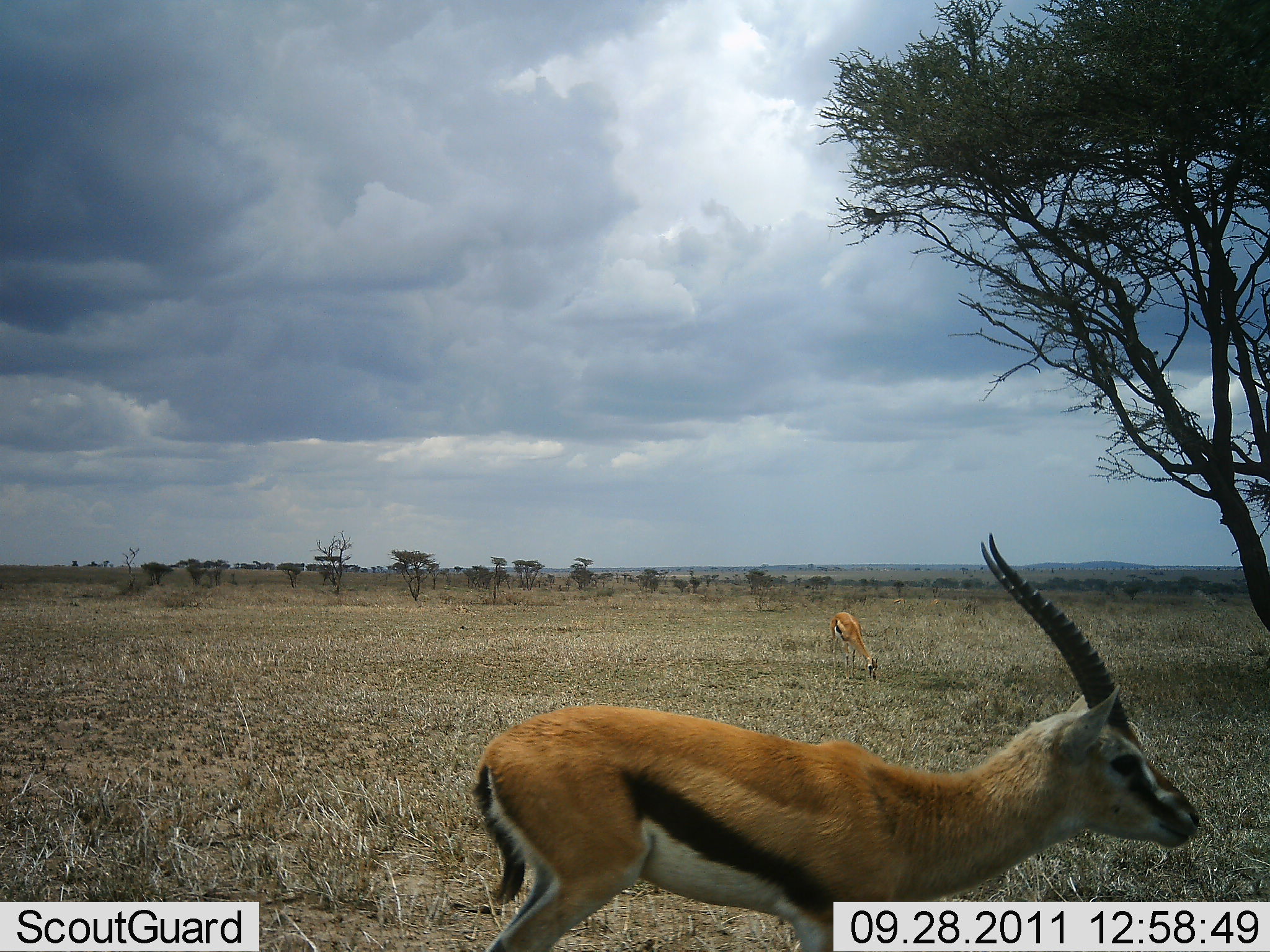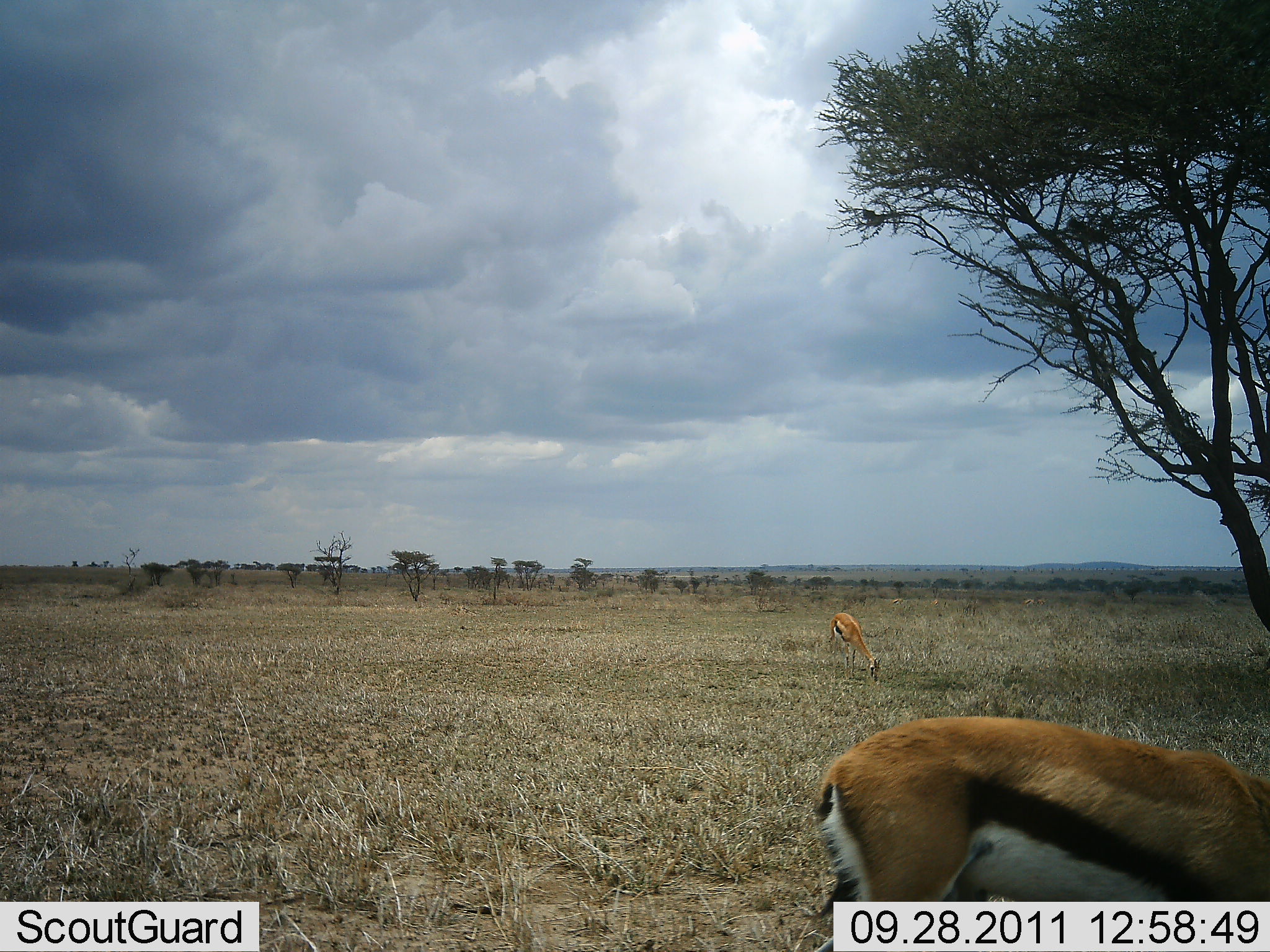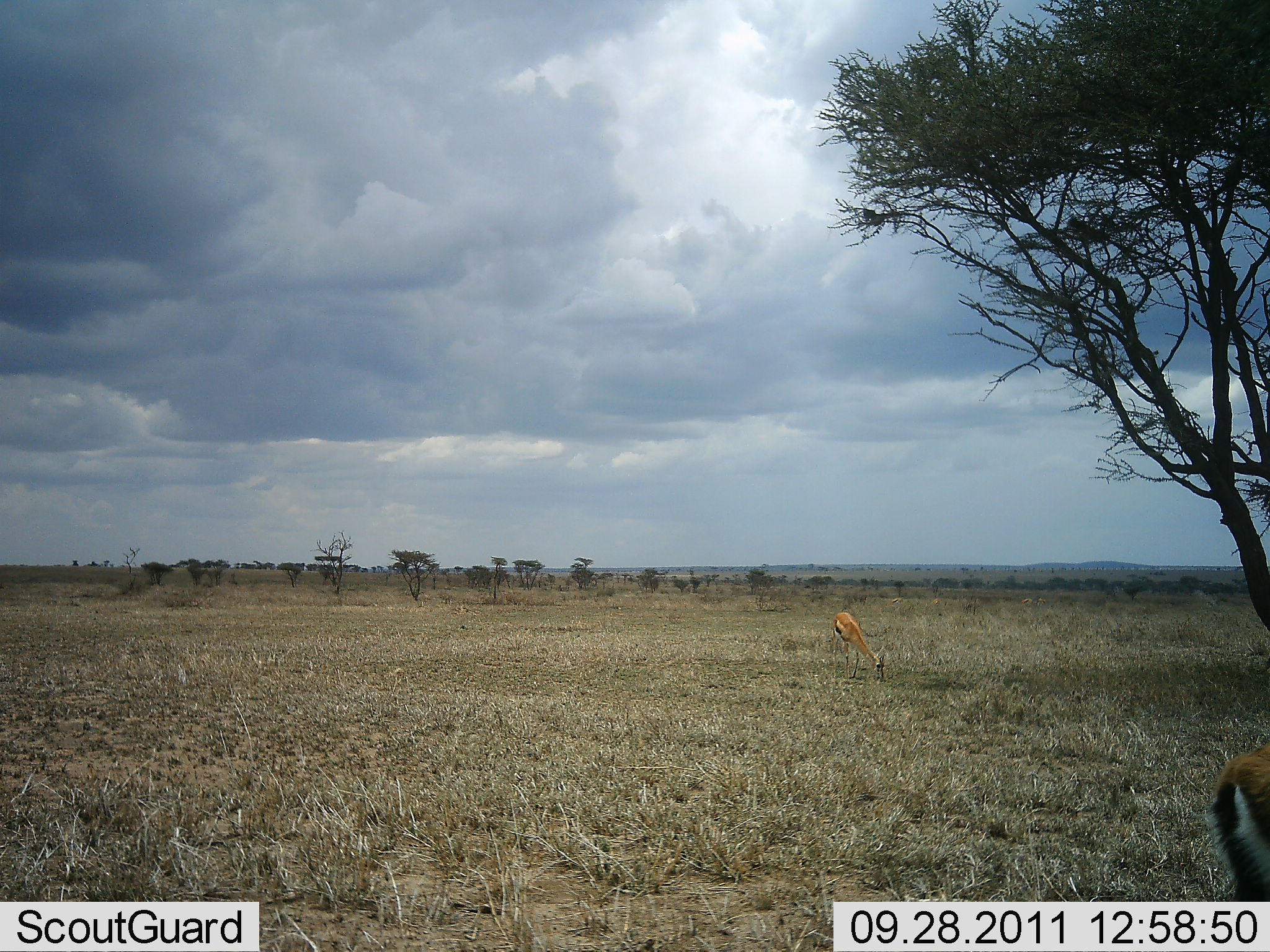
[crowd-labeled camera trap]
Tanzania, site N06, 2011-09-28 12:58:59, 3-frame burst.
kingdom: Animalia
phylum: Chordata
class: Mammalia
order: Artiodactyla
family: Bovidae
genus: Eudorcas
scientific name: Eudorcas thomsonii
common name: thomson's gazelle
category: gazellethomsons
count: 2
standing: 46%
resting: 0%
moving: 54%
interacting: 0%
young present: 8%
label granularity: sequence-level